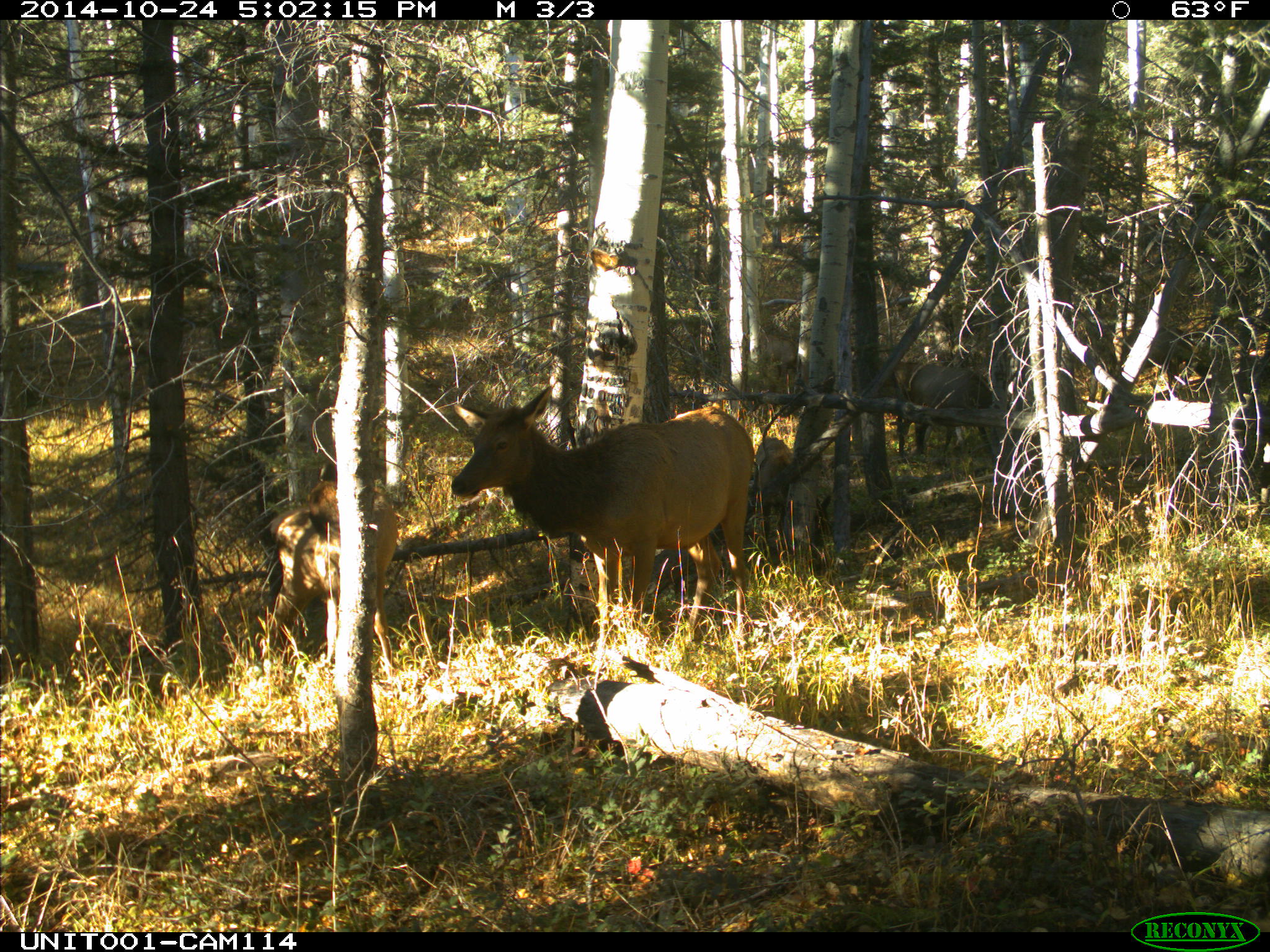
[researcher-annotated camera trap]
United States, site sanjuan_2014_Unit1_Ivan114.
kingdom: Animalia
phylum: Chordata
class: Mammalia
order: Artiodactyla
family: Cervidae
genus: Cervus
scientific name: Cervus elaphus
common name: red deer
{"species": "Cervus elaphus (red deer)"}